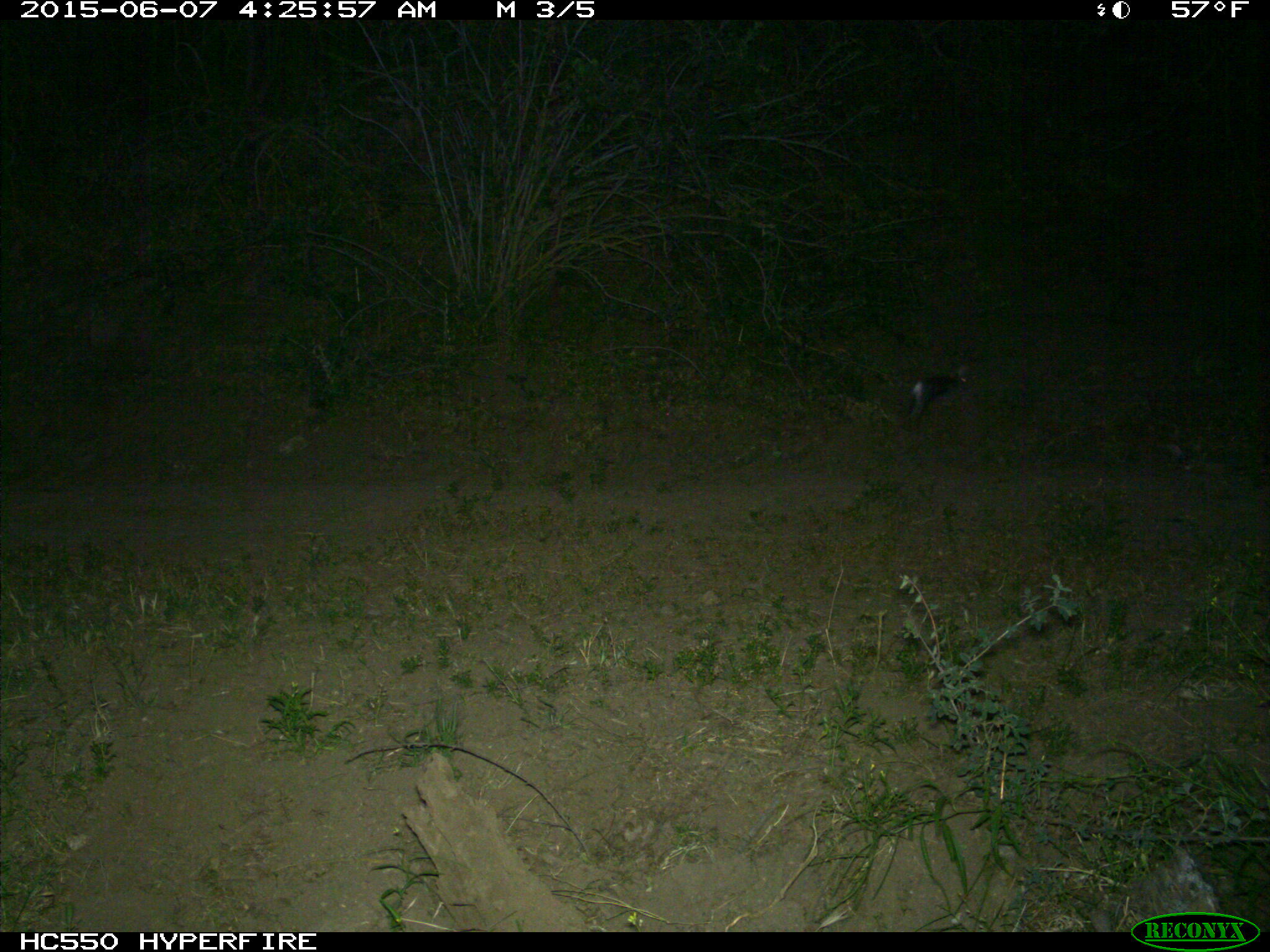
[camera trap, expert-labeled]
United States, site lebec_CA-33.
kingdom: Animalia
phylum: Chordata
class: Mammalia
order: Lagomorpha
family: Leporidae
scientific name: Leporidae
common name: rabbits and hares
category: unidentified rabbit